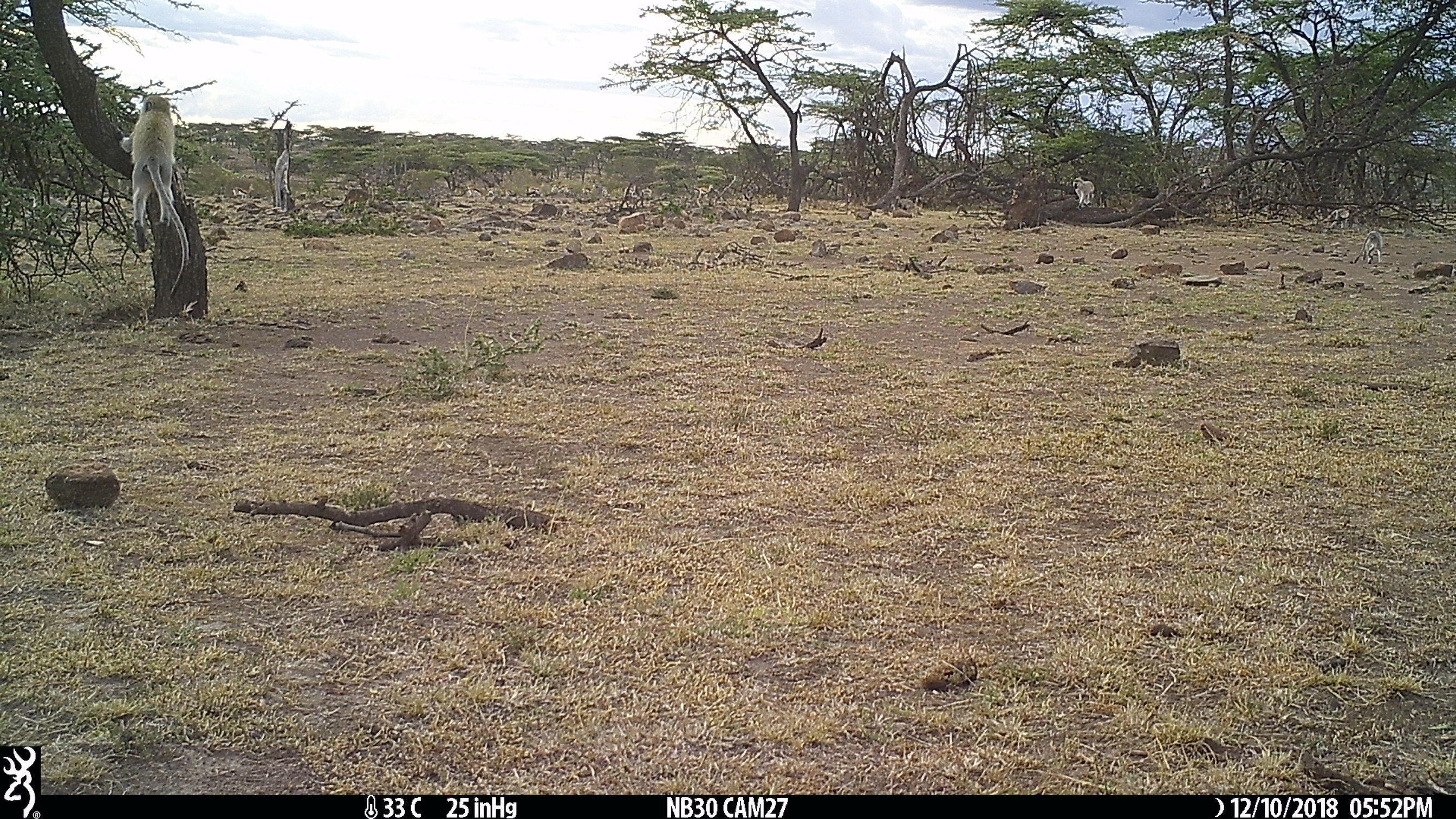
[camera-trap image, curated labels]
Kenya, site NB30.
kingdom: Animalia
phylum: Chordata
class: Mammalia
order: Primates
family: Cercopithecidae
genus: Chlorocebus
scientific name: Chlorocebus pygerythrus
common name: vervet monkey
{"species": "vervet monkey (Chlorocebus pygerythrus)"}